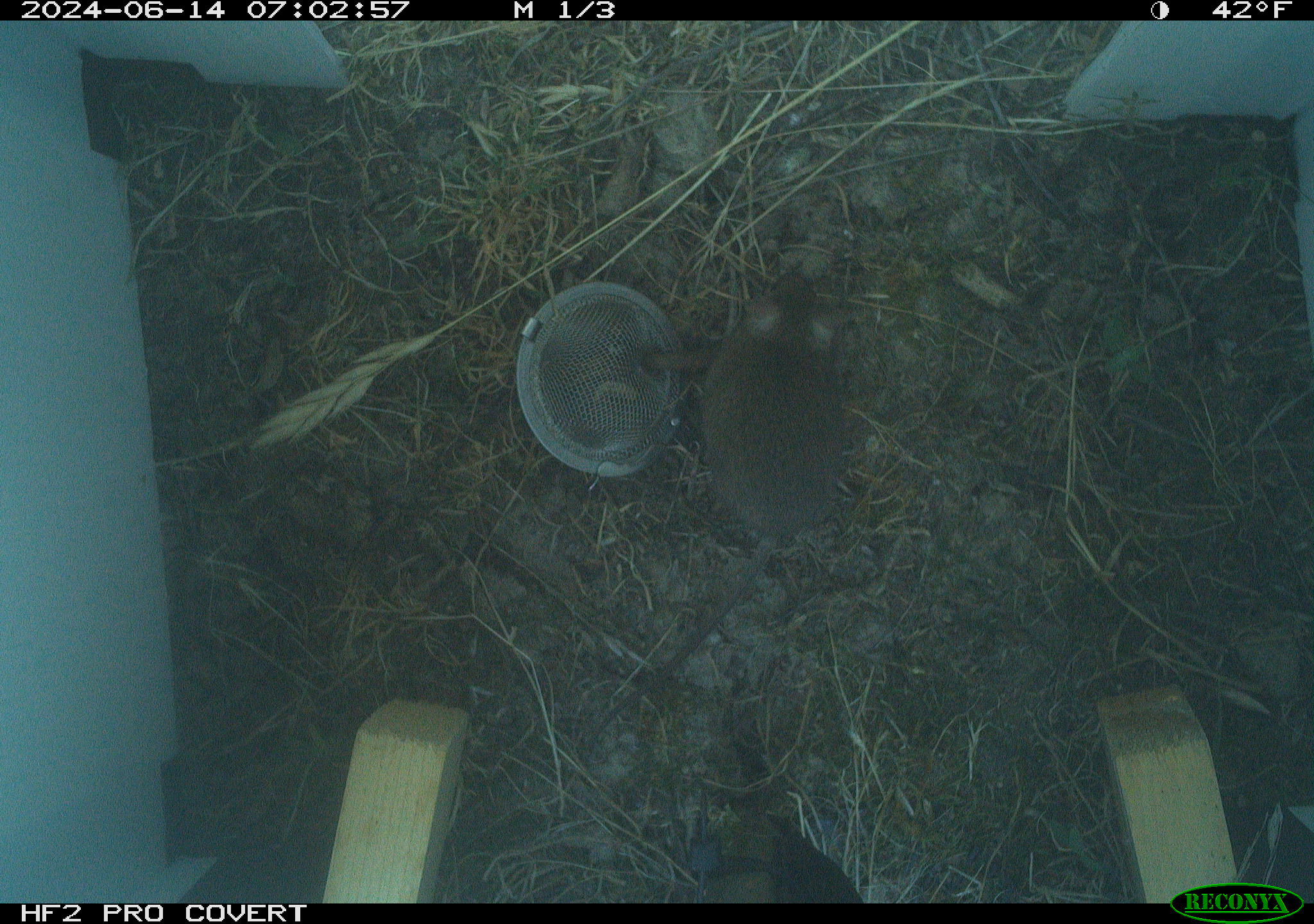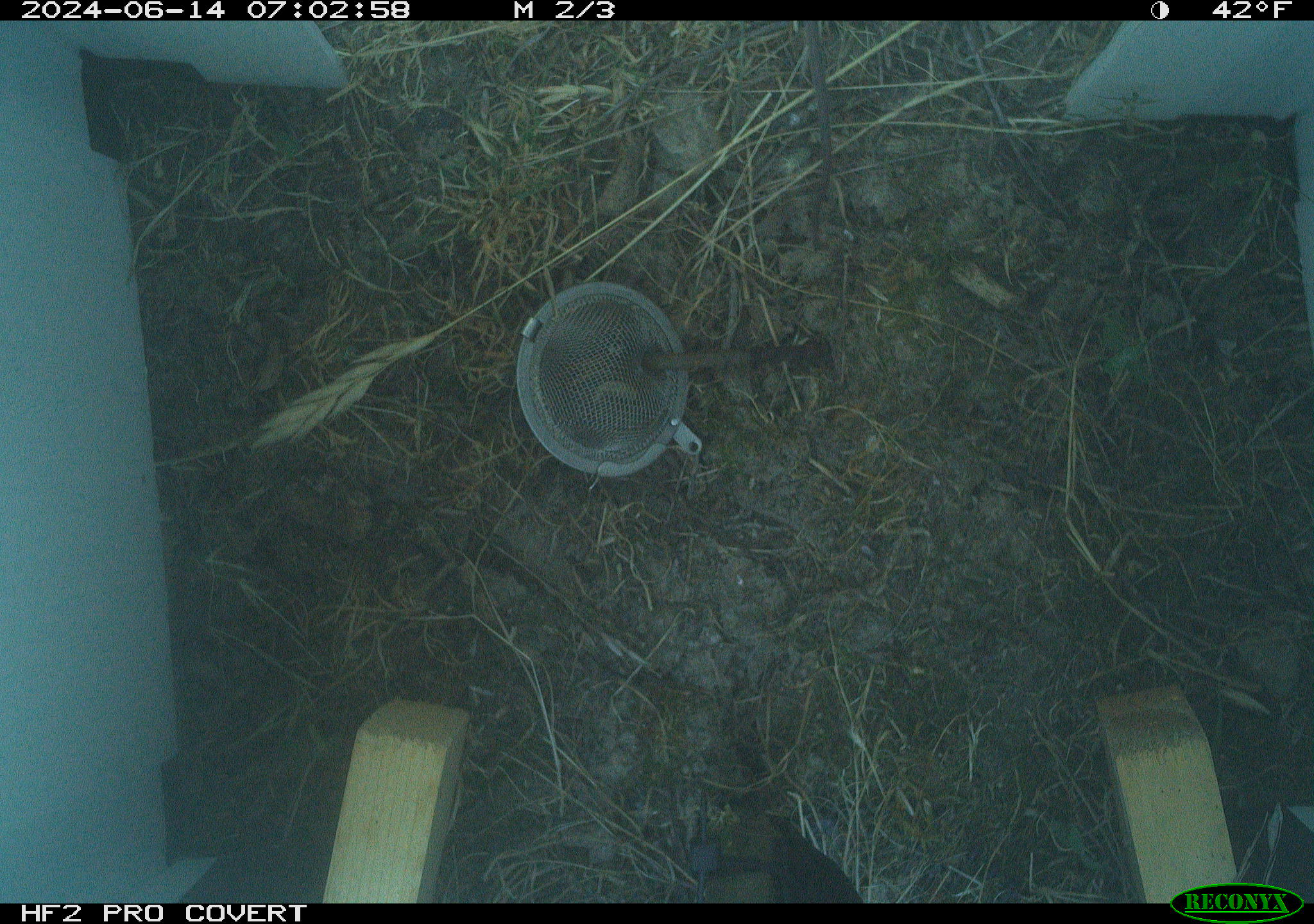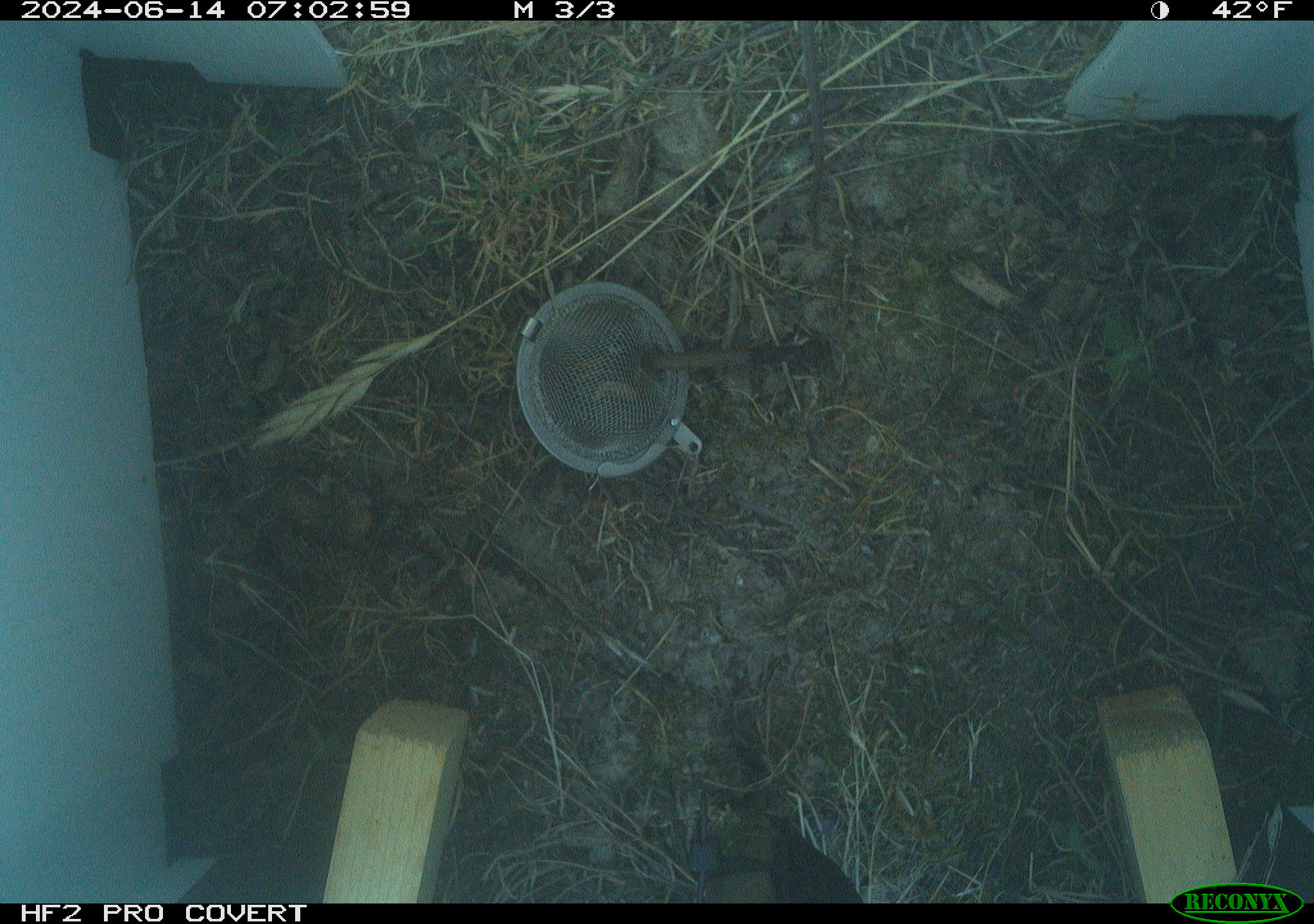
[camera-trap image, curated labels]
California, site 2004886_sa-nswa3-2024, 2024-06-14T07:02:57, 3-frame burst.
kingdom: Animalia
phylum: Chordata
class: Mammalia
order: Rodentia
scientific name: Rodentia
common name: rodent